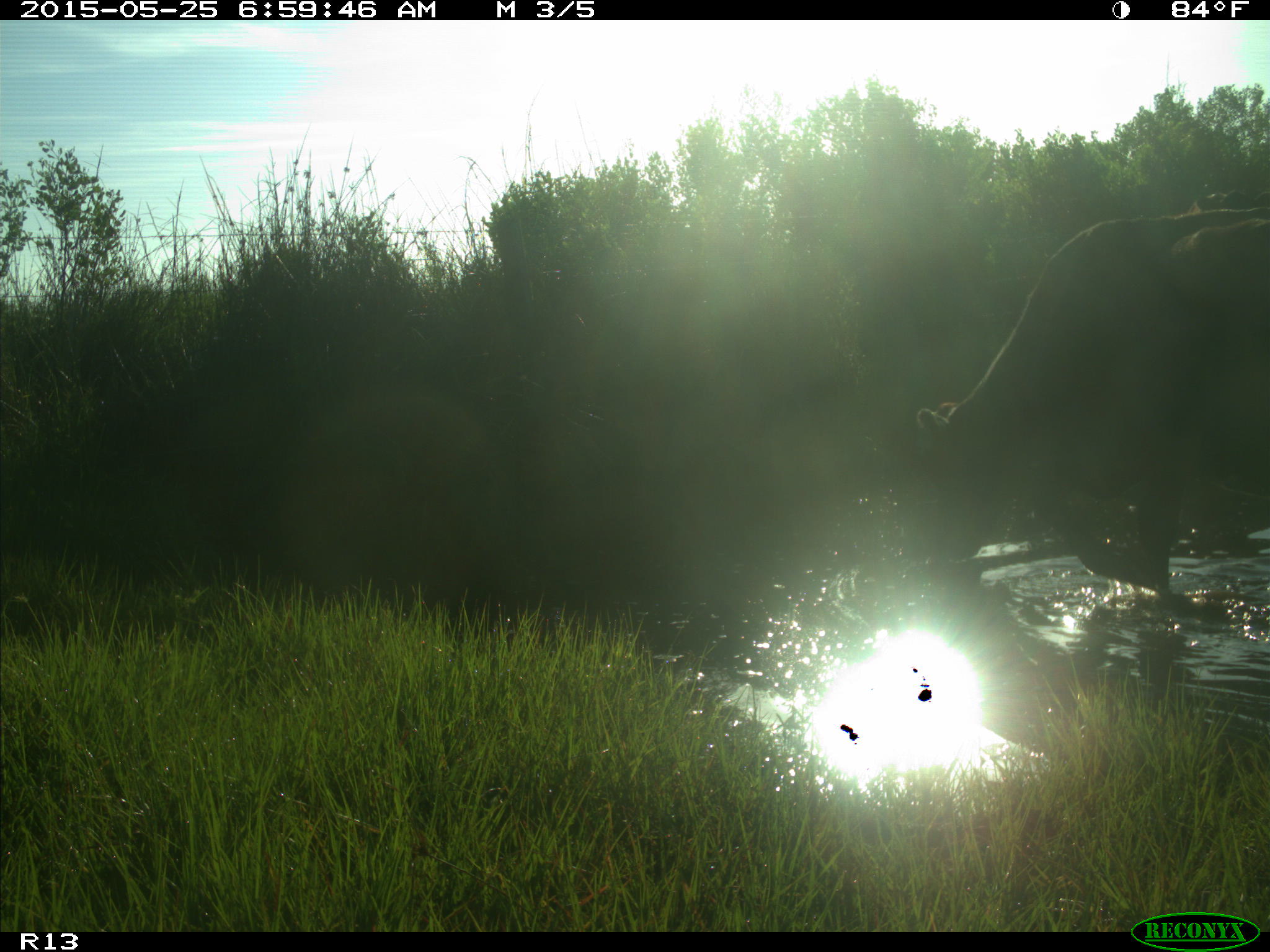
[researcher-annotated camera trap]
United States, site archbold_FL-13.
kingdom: Animalia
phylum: Chordata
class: Mammalia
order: Artiodactyla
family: Bovidae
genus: Bos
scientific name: Bos taurus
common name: domestic cow